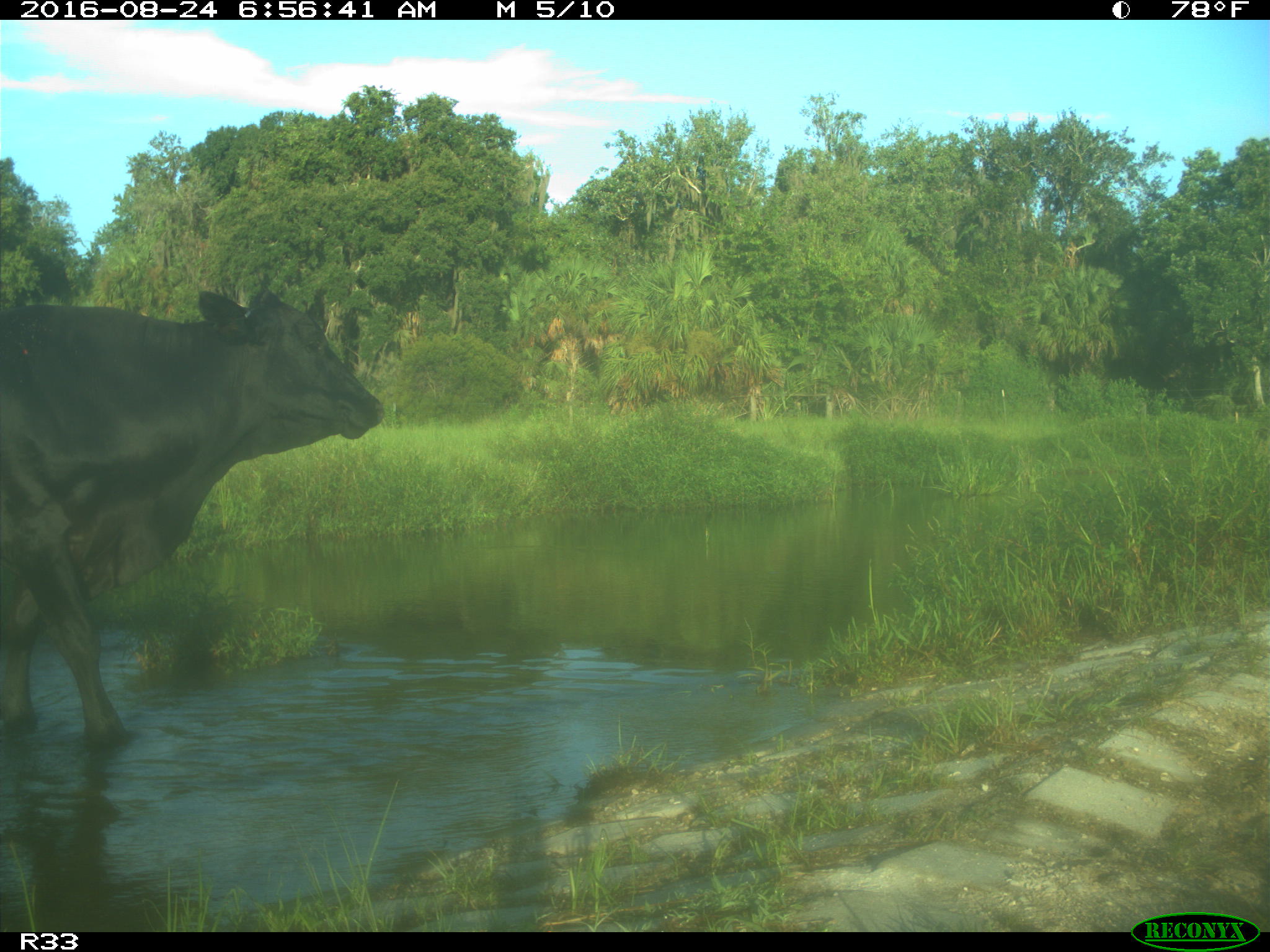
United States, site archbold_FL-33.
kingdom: Animalia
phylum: Chordata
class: Mammalia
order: Artiodactyla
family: Bovidae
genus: Bos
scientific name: Bos taurus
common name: domestic cow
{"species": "Bos taurus (domestic cow)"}